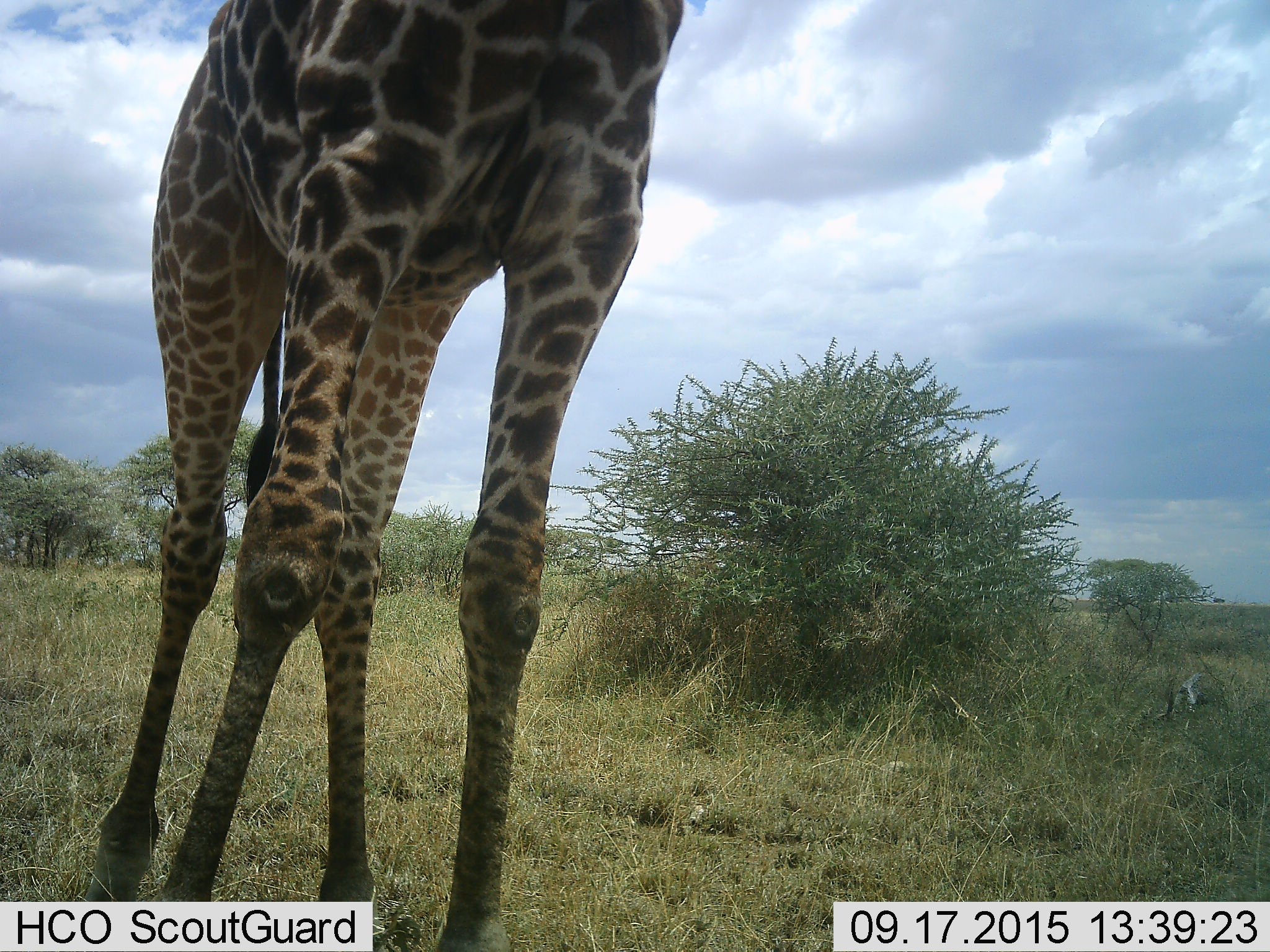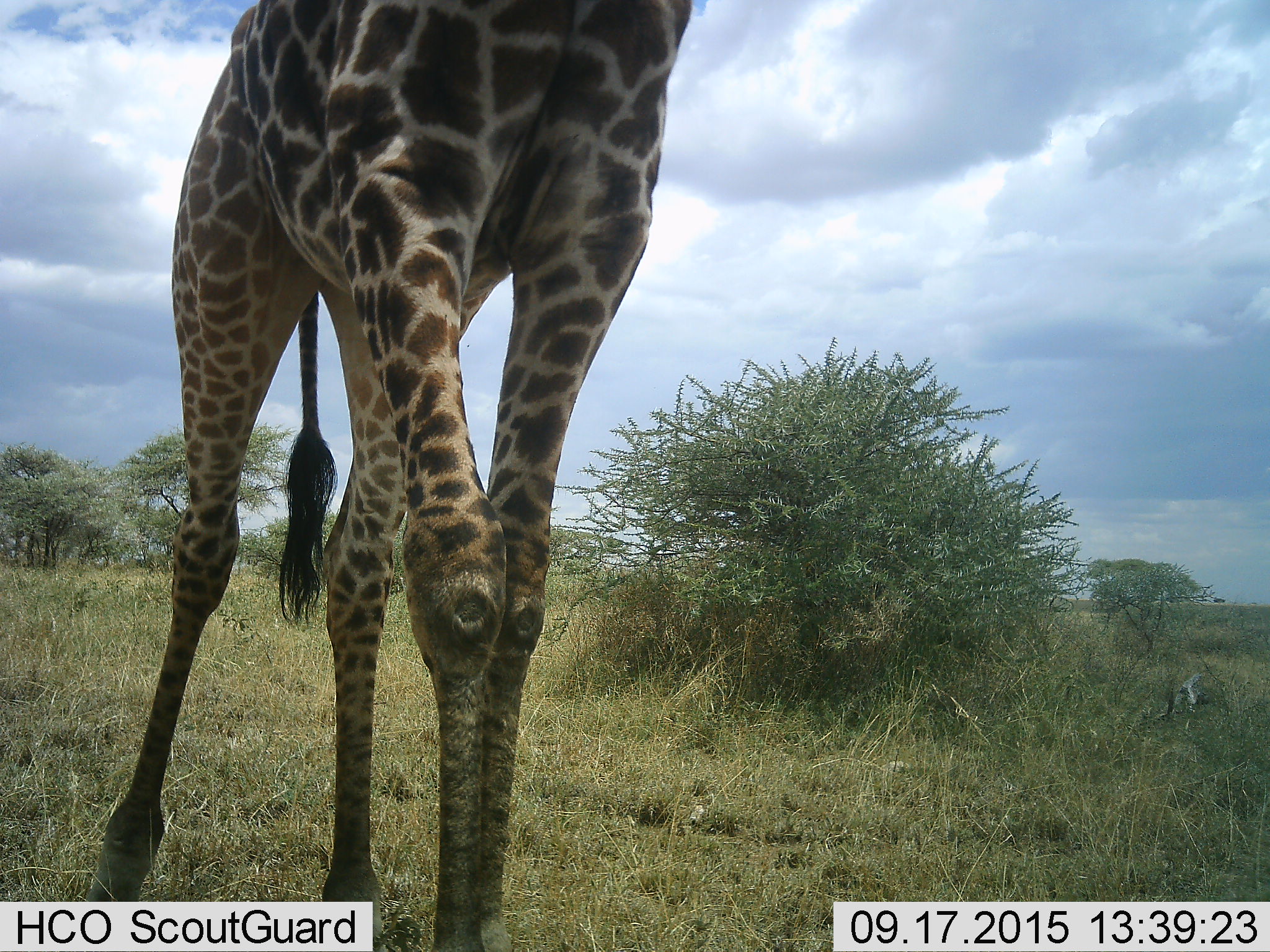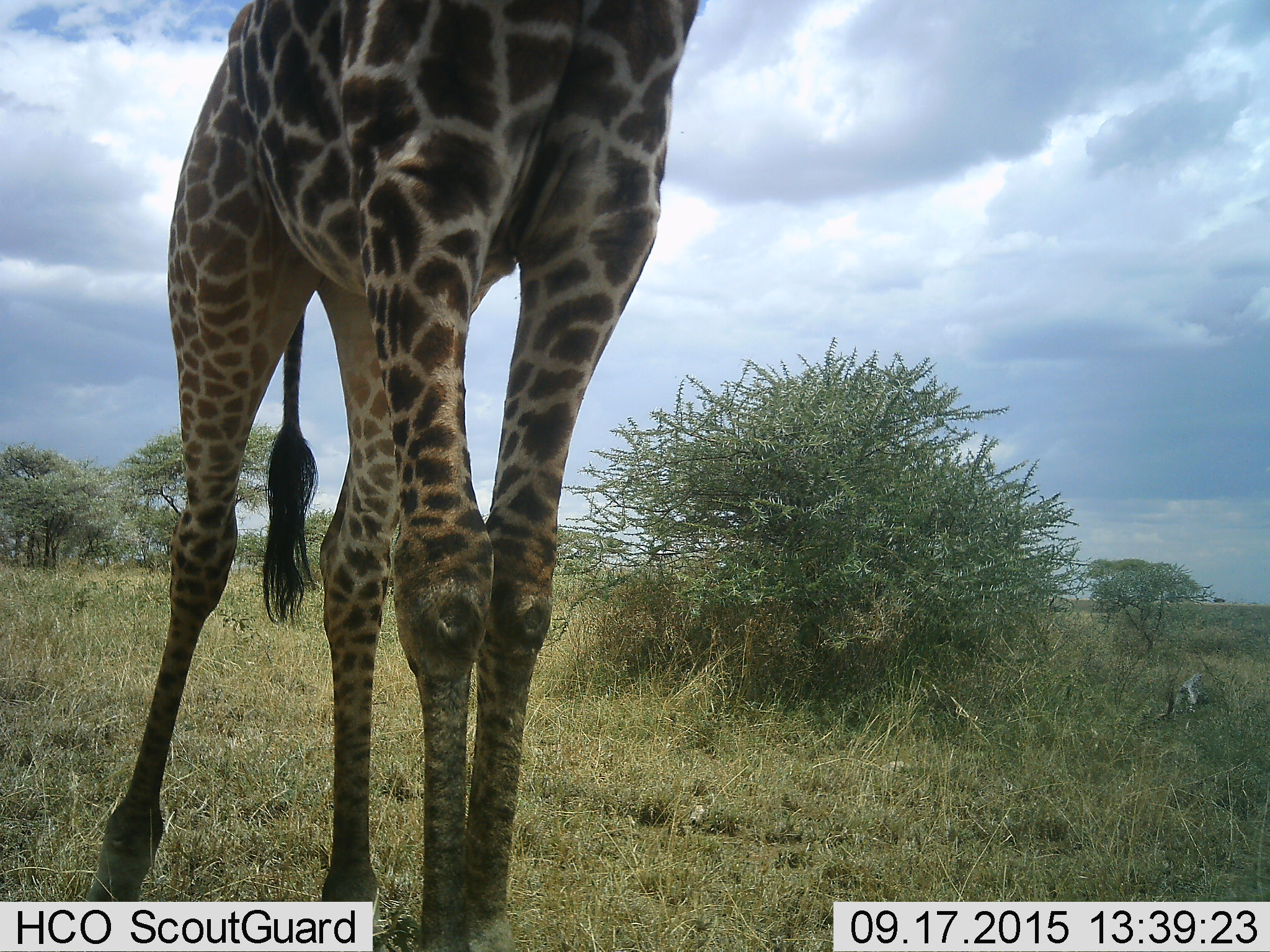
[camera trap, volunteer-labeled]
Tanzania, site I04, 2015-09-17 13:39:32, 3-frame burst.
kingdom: Animalia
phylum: Chordata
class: Mammalia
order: Artiodactyla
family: Giraffidae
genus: Giraffa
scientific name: Giraffa camelopardalis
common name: giraffe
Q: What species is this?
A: Giraffe (Giraffa camelopardalis).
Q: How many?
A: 1.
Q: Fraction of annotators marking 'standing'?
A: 40%.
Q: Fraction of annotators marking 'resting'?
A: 0%.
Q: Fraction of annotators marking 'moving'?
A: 60%.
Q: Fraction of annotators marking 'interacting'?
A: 0%.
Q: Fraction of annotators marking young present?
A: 0%.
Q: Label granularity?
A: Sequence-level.